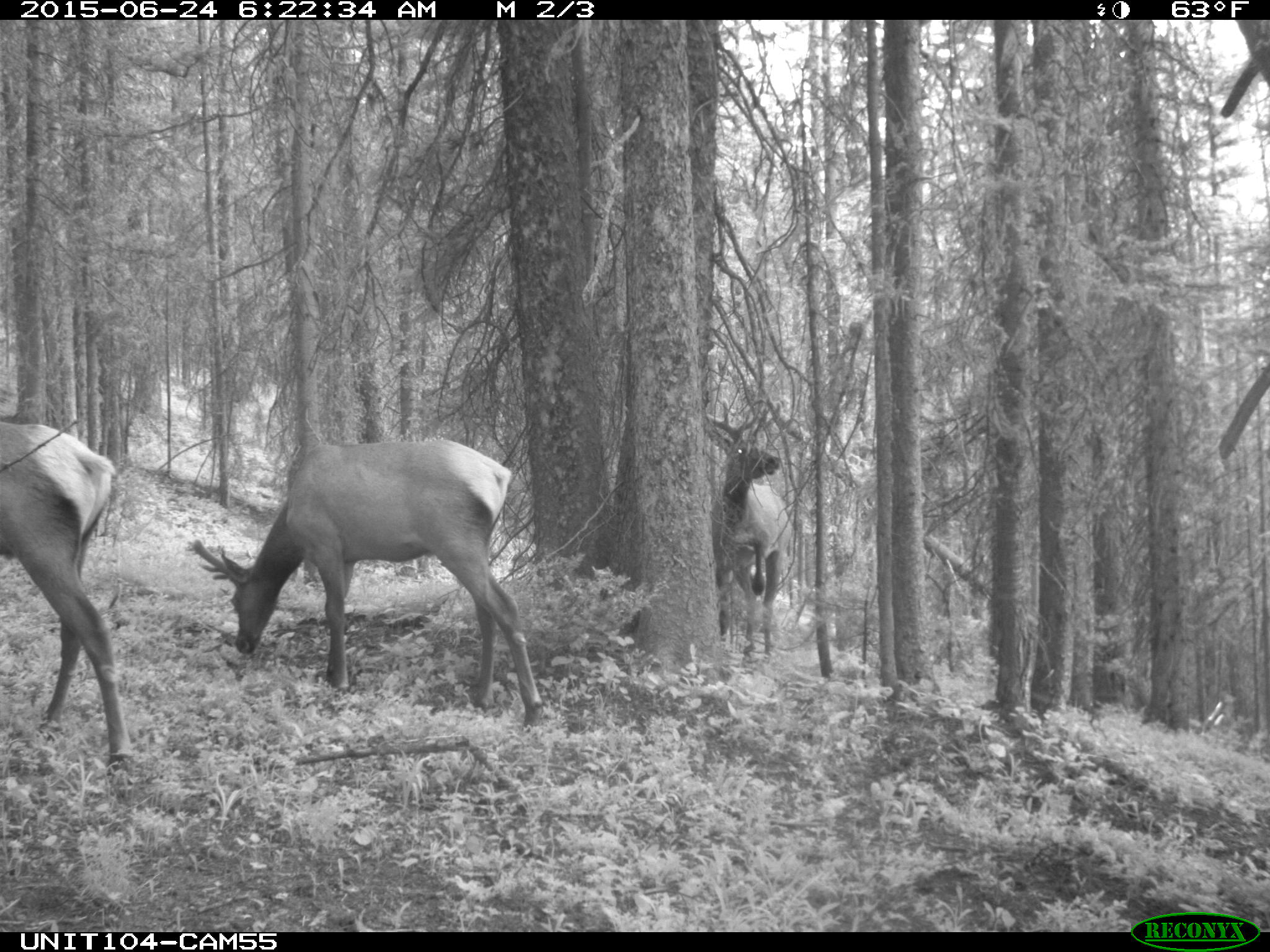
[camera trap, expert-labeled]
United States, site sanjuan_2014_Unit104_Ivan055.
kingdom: Animalia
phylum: Chordata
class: Mammalia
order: Artiodactyla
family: Cervidae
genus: Cervus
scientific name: Cervus elaphus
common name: red deer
Cervus elaphus (red deer).